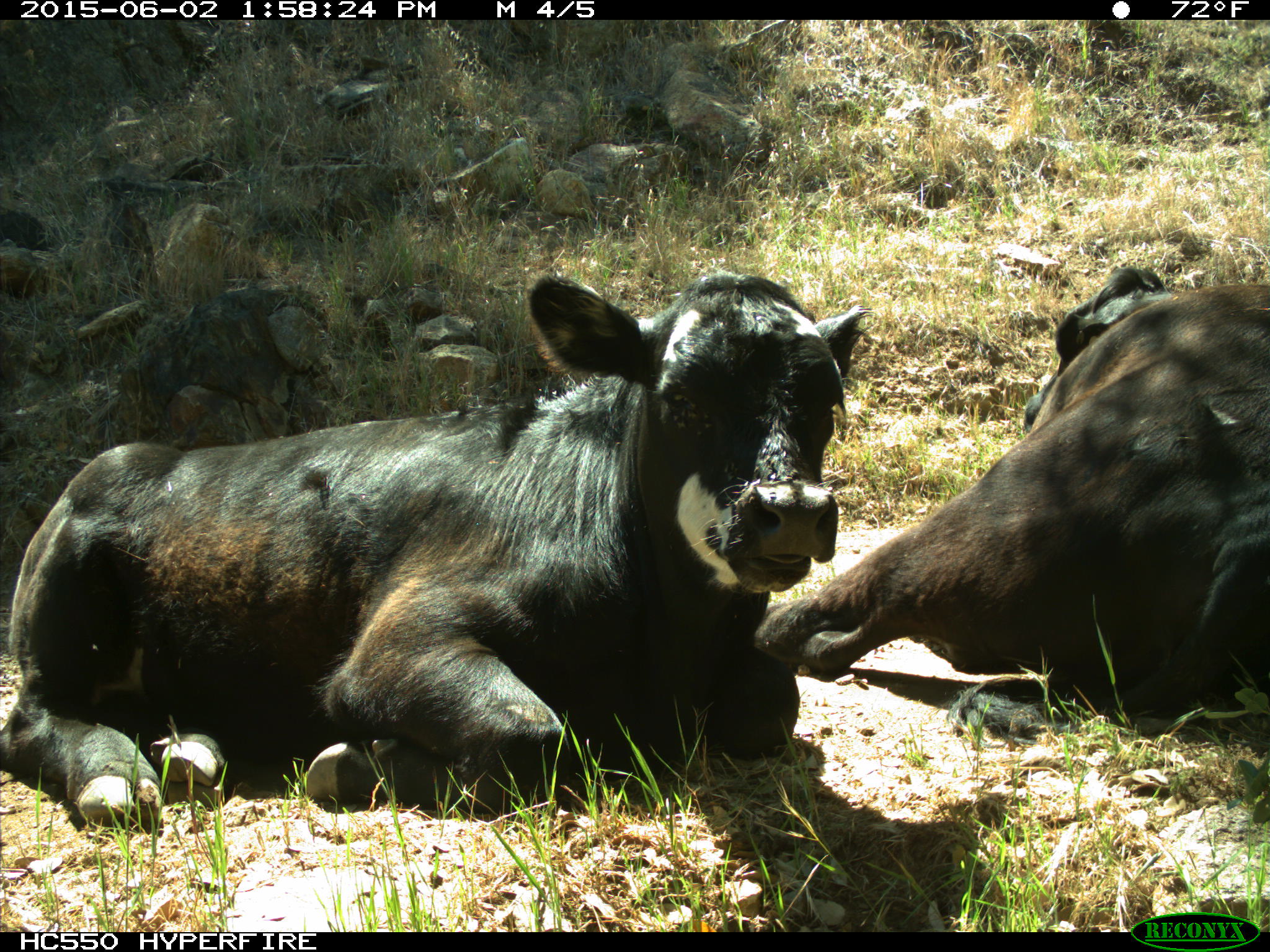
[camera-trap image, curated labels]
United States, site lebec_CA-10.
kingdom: Animalia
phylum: Chordata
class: Mammalia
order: Artiodactyla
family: Bovidae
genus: Bos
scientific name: Bos taurus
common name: domestic cow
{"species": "Bos taurus (domestic cow)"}